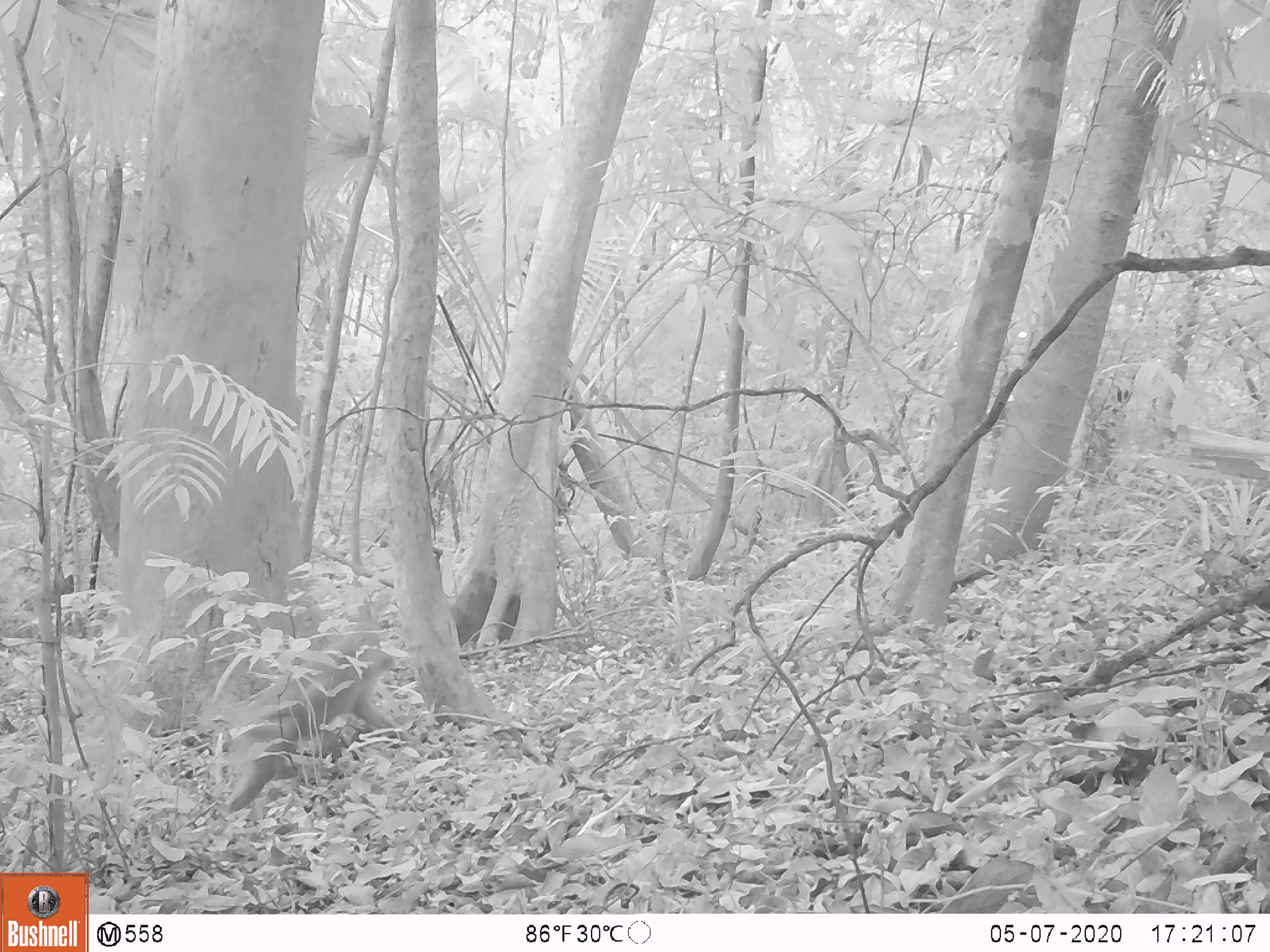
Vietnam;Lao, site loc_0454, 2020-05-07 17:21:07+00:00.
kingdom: Animalia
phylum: Chordata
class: Mammalia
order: Primates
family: Cercopithecidae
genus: Macaca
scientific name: Macaca nemestrina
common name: pig-tailed macaque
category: pig tailed macaque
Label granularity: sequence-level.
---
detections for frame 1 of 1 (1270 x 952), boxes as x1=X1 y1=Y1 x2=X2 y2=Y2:
pig tailed macaque: x1=220 y1=613 x2=422 y2=812